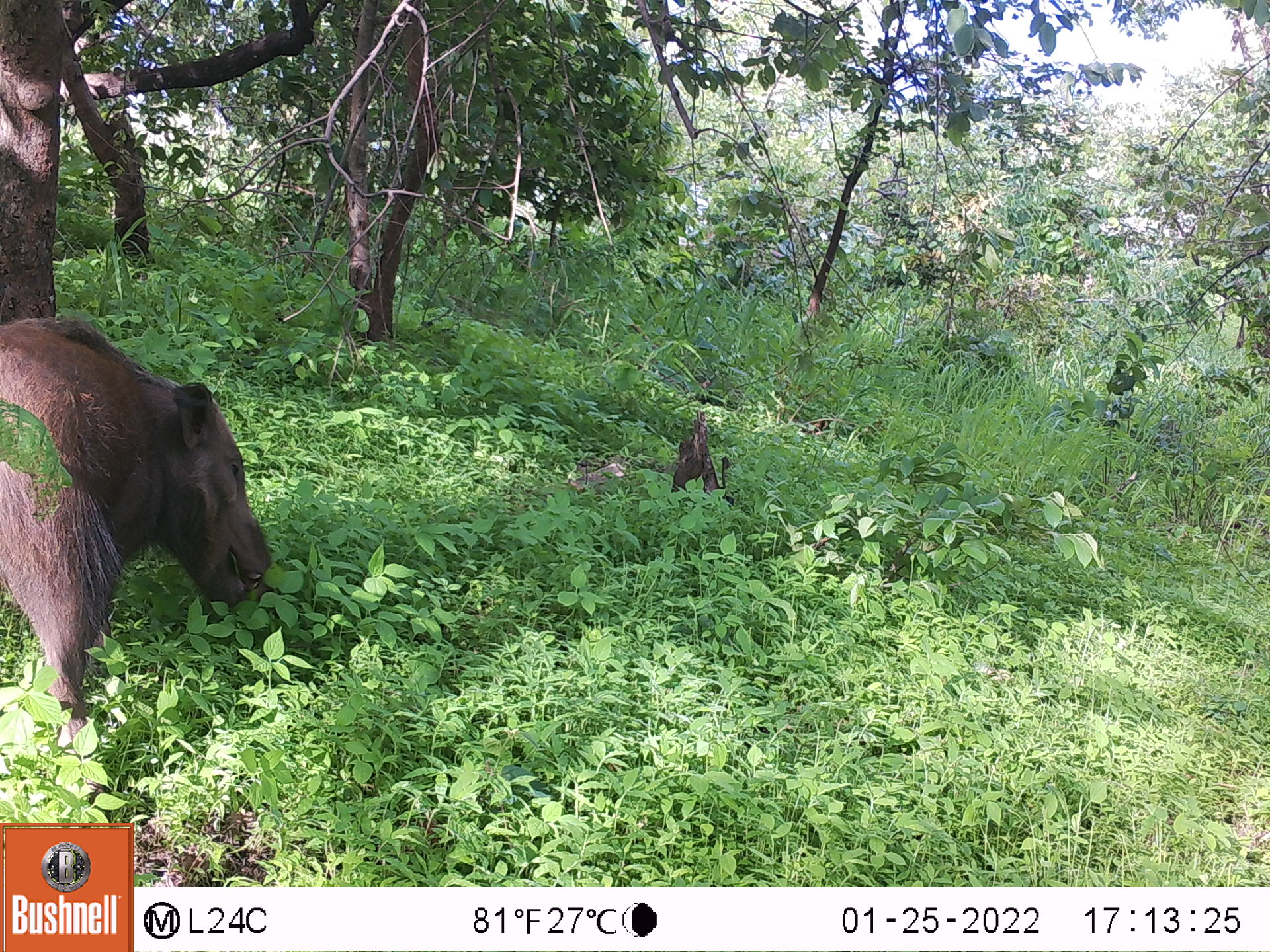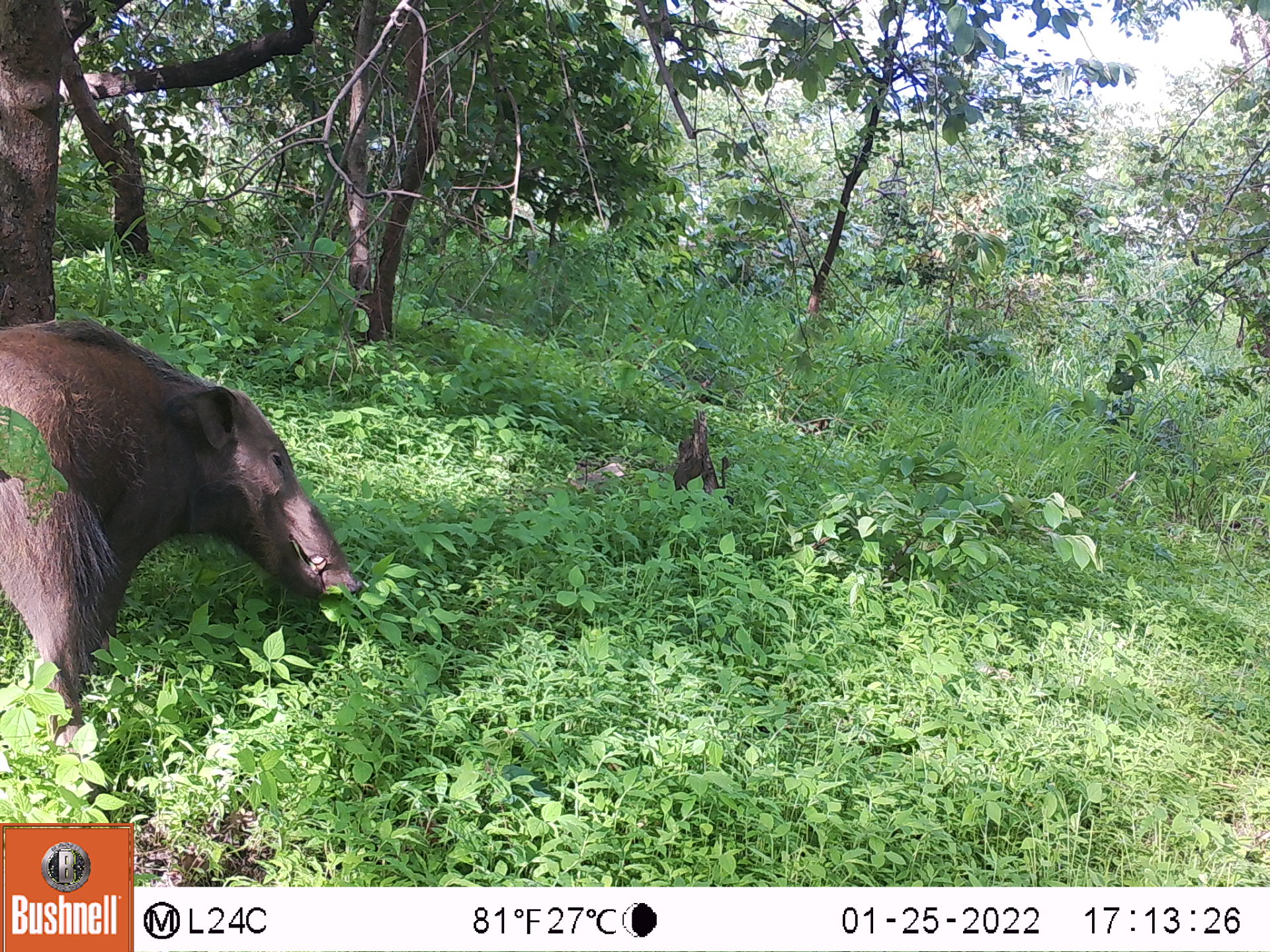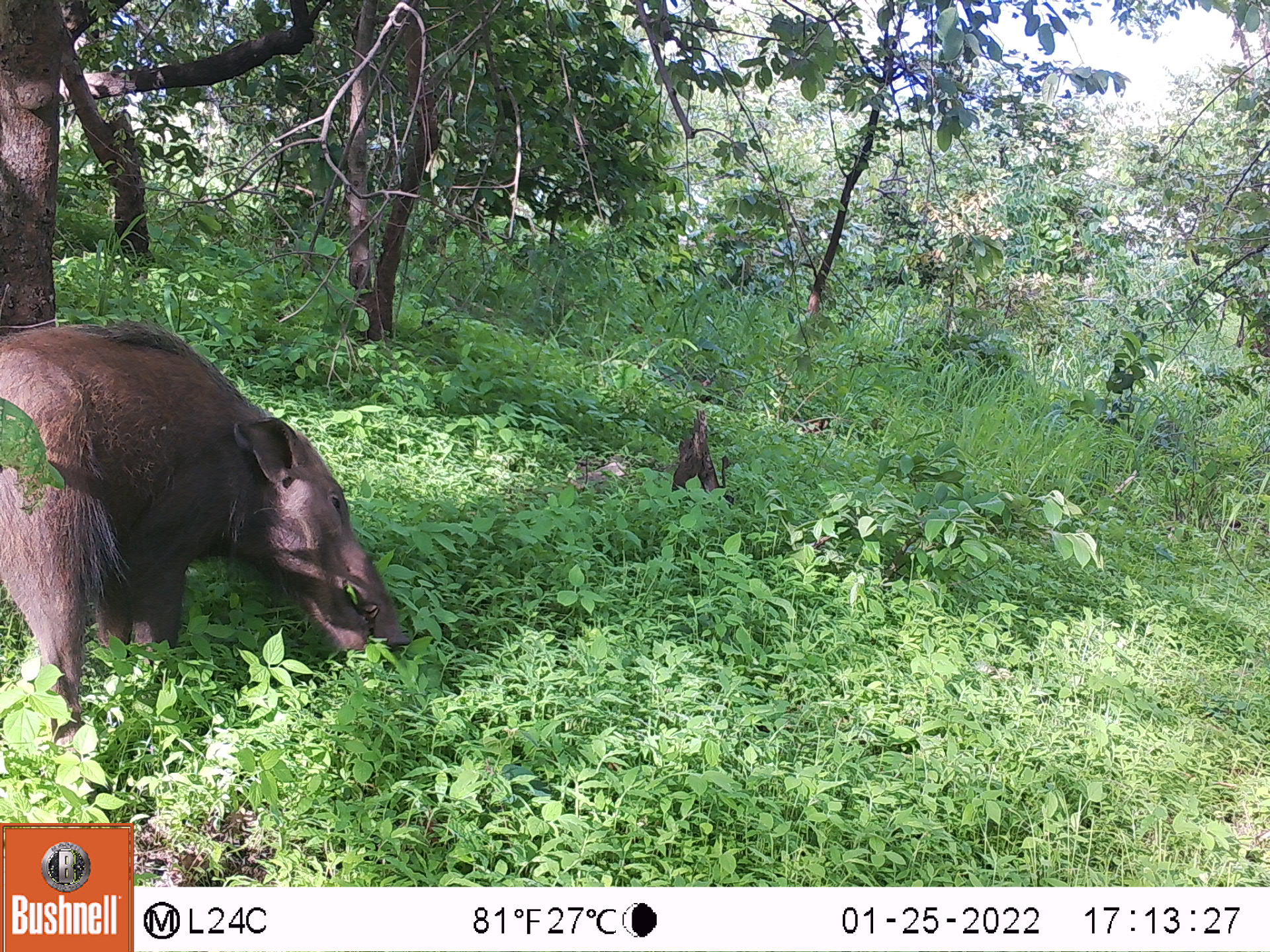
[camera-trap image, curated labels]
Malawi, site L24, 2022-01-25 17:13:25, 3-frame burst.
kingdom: Animalia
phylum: Chordata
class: Mammalia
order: Artiodactyla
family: Suidae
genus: Potamochoerus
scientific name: Potamochoerus larvatus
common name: bushpig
Bushpig (Potamochoerus larvatus), count 1.